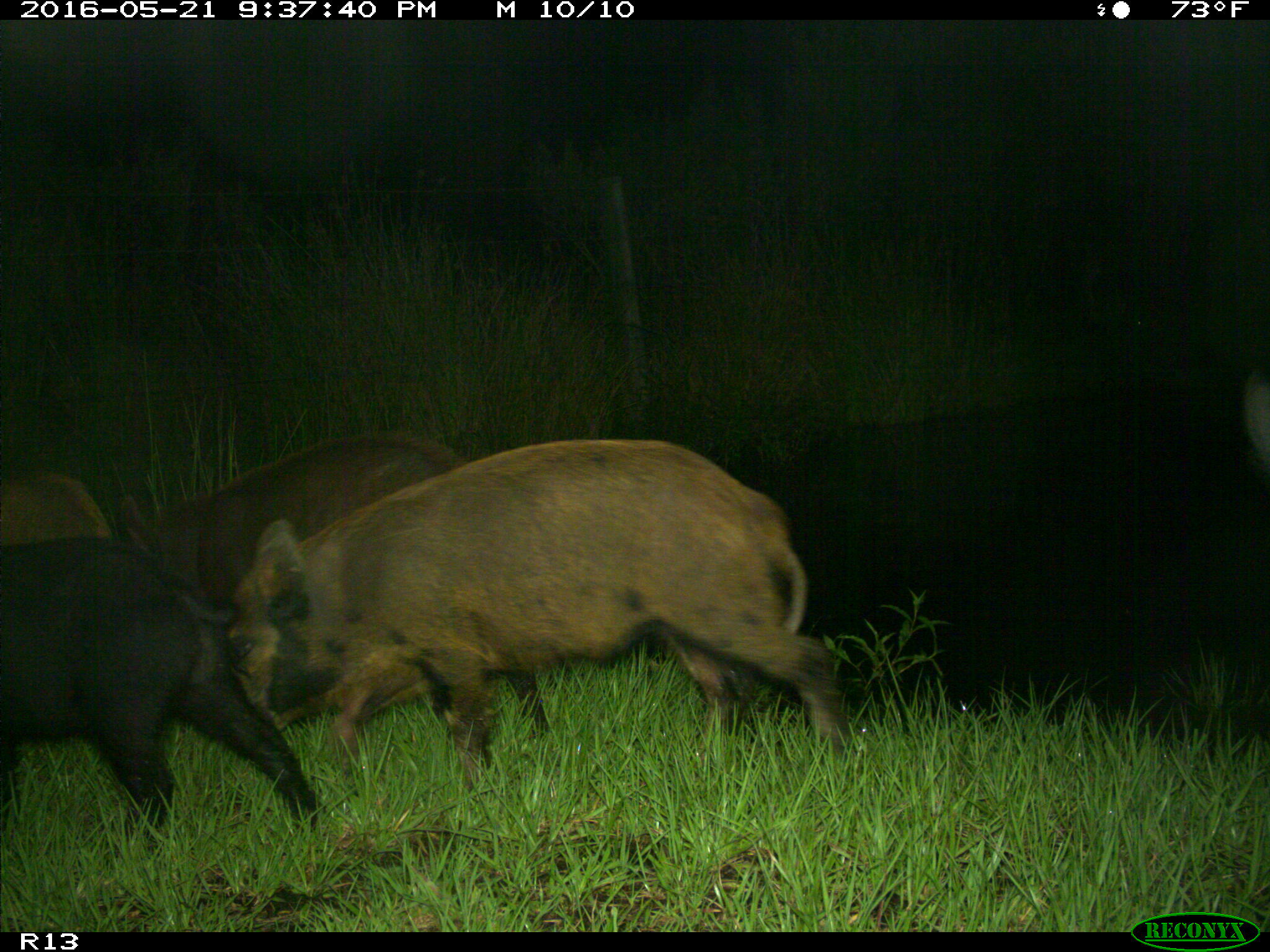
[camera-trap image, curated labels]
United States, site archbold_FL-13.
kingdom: Animalia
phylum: Chordata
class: Mammalia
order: Artiodactyla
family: Suidae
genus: Sus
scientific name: Sus scrofa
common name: wild boar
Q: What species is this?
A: Sus scrofa (wild boar).